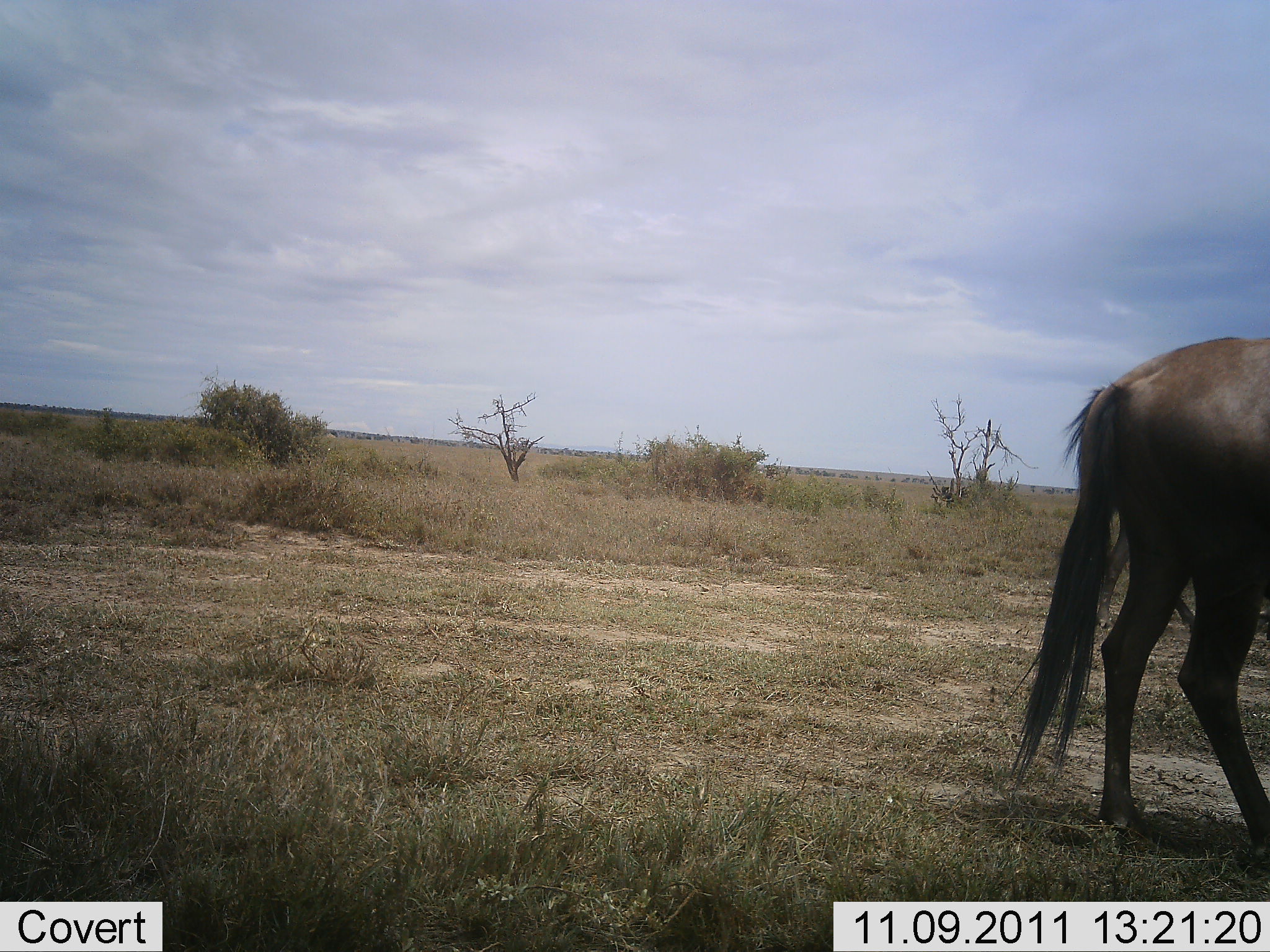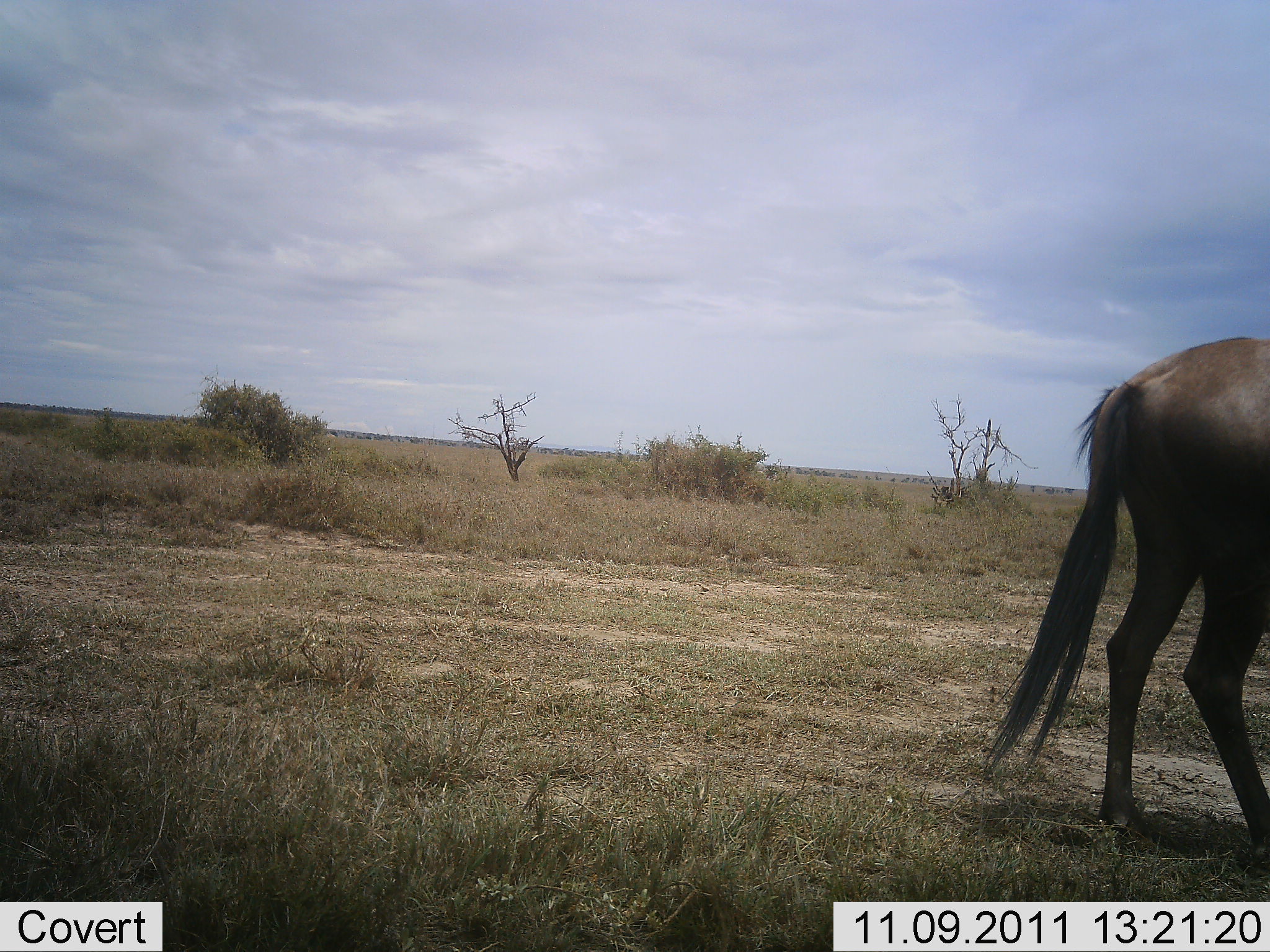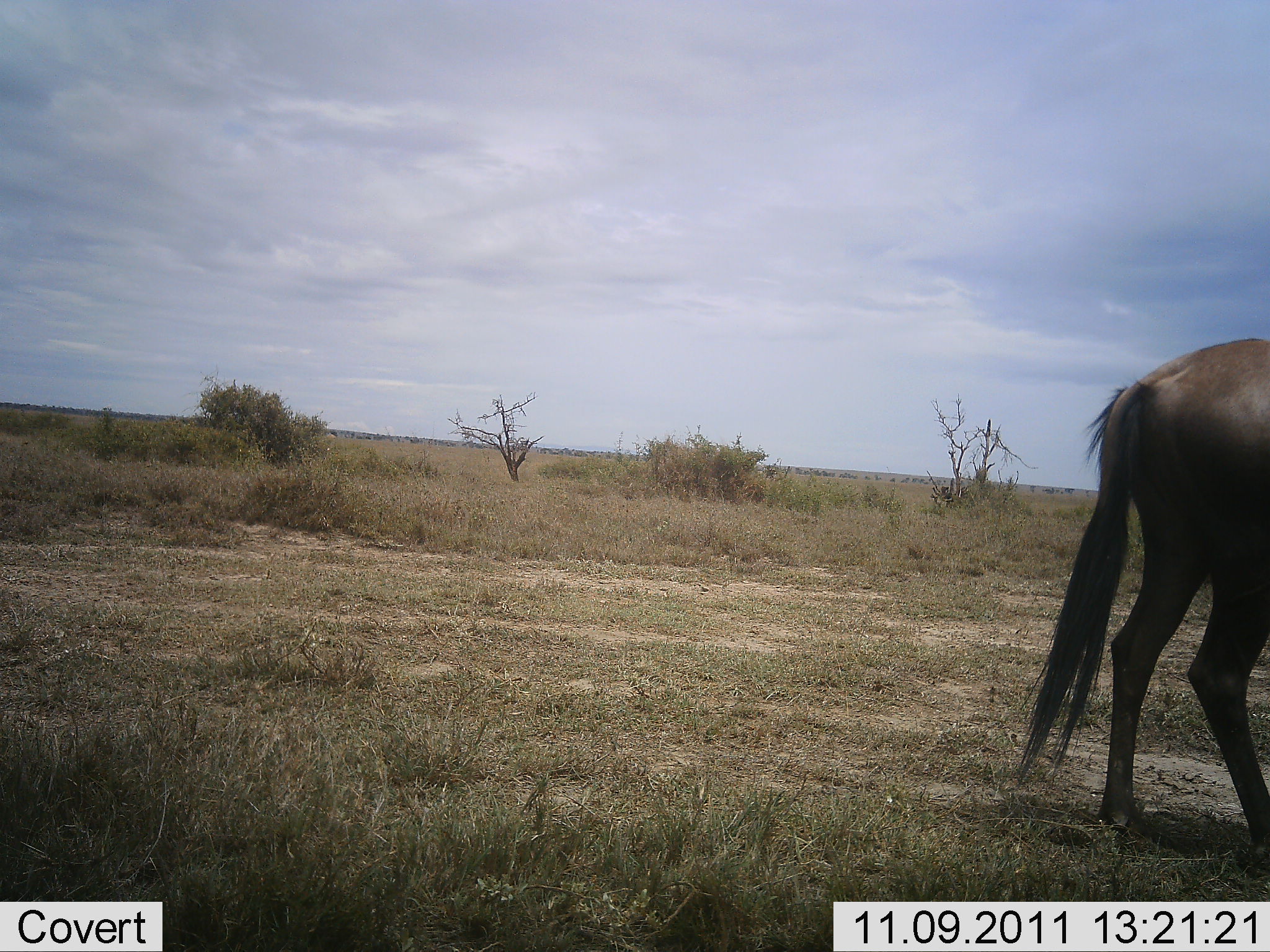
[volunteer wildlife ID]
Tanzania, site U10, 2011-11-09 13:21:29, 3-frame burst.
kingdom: Animalia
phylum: Chordata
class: Mammalia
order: Artiodactyla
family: Bovidae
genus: Connochaetes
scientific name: Connochaetes taurinus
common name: blue wildebeest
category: wildebeest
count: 1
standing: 100%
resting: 0%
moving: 0%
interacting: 0%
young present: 0%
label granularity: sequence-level